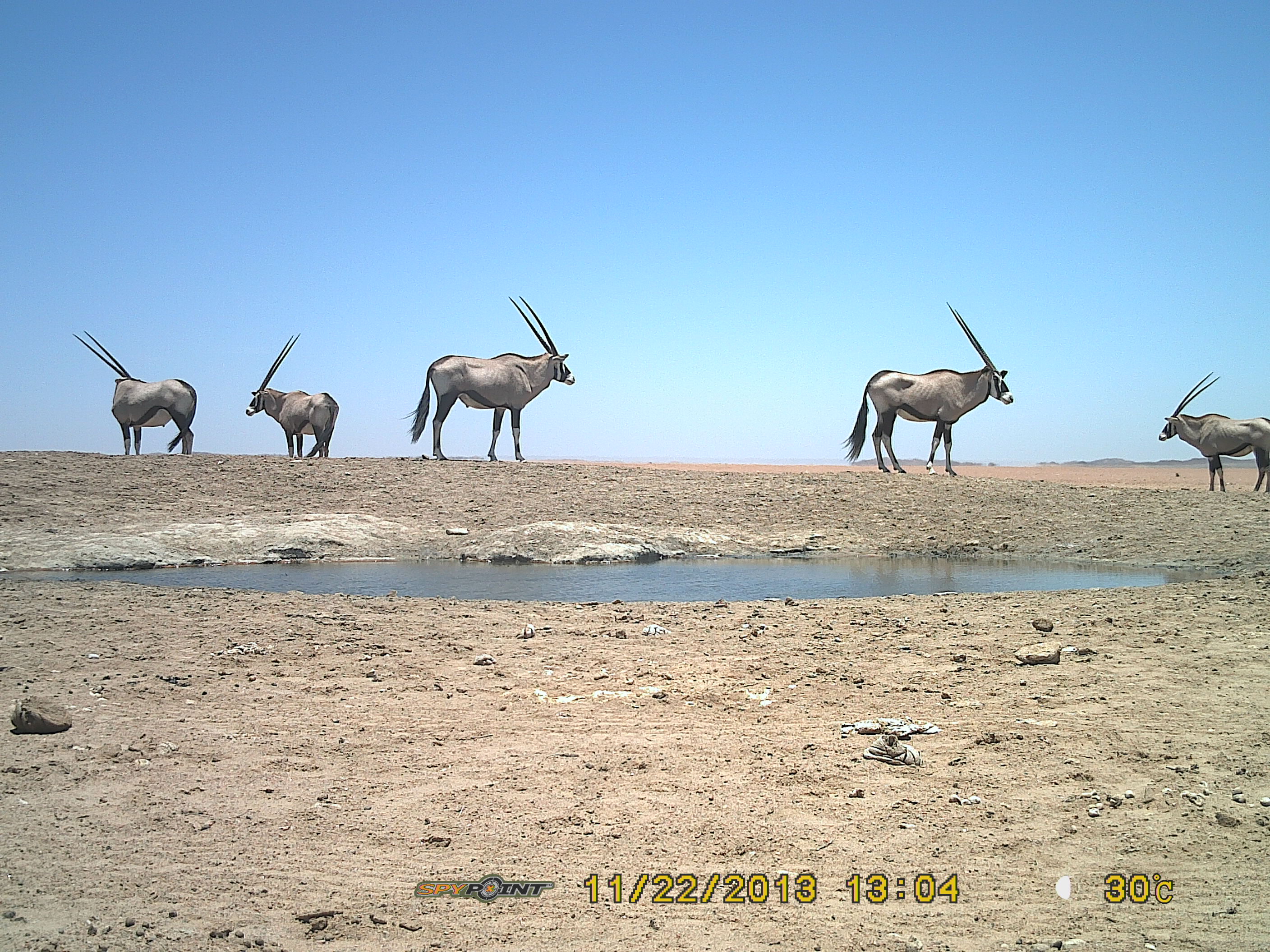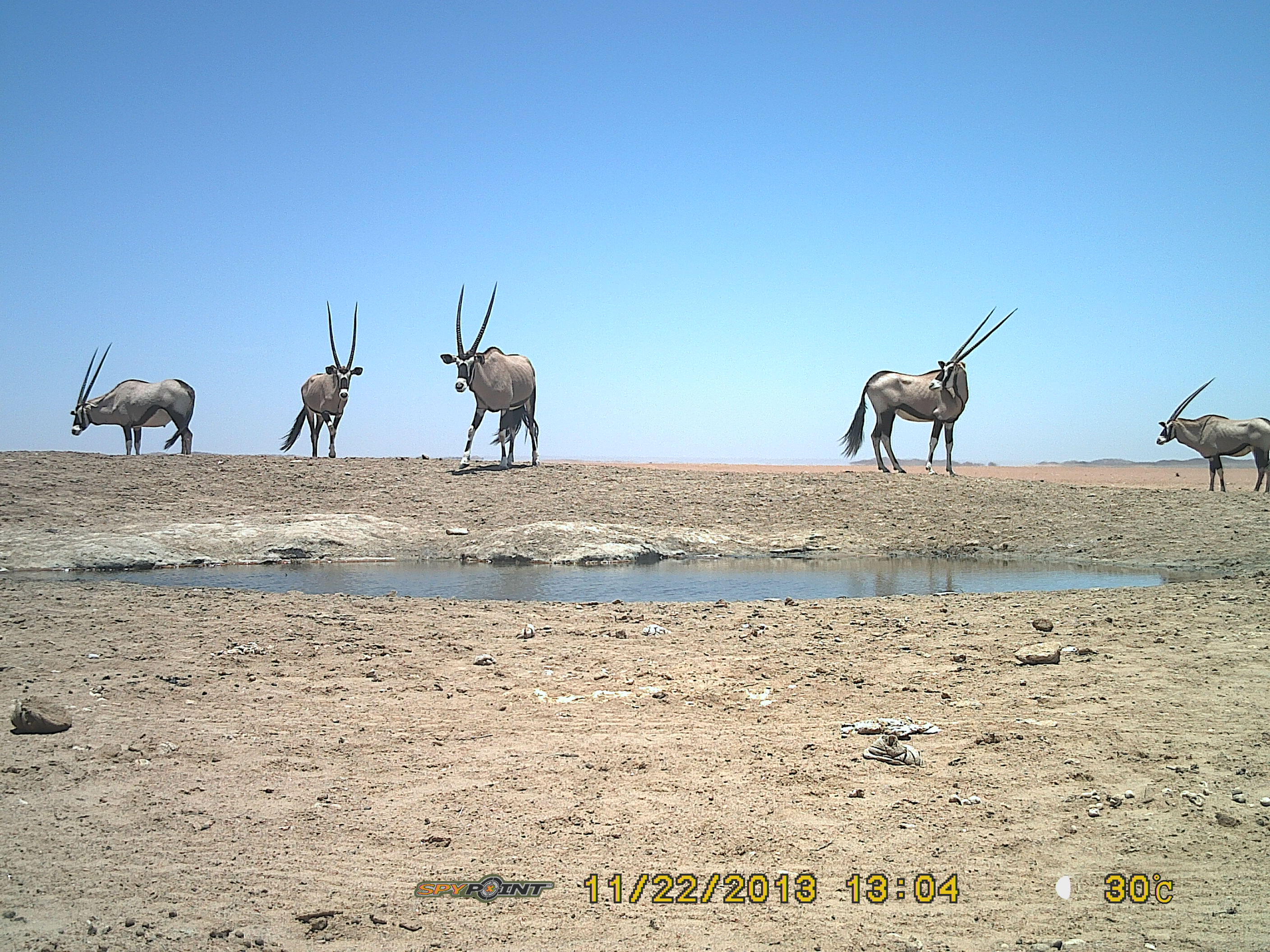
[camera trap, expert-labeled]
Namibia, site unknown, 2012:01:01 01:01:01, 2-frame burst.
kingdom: Animalia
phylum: Chordata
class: Mammalia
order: Artiodactyla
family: Bovidae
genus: Oryx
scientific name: Oryx gazella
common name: gemsbok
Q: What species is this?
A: Oryx gazella (gemsbok).